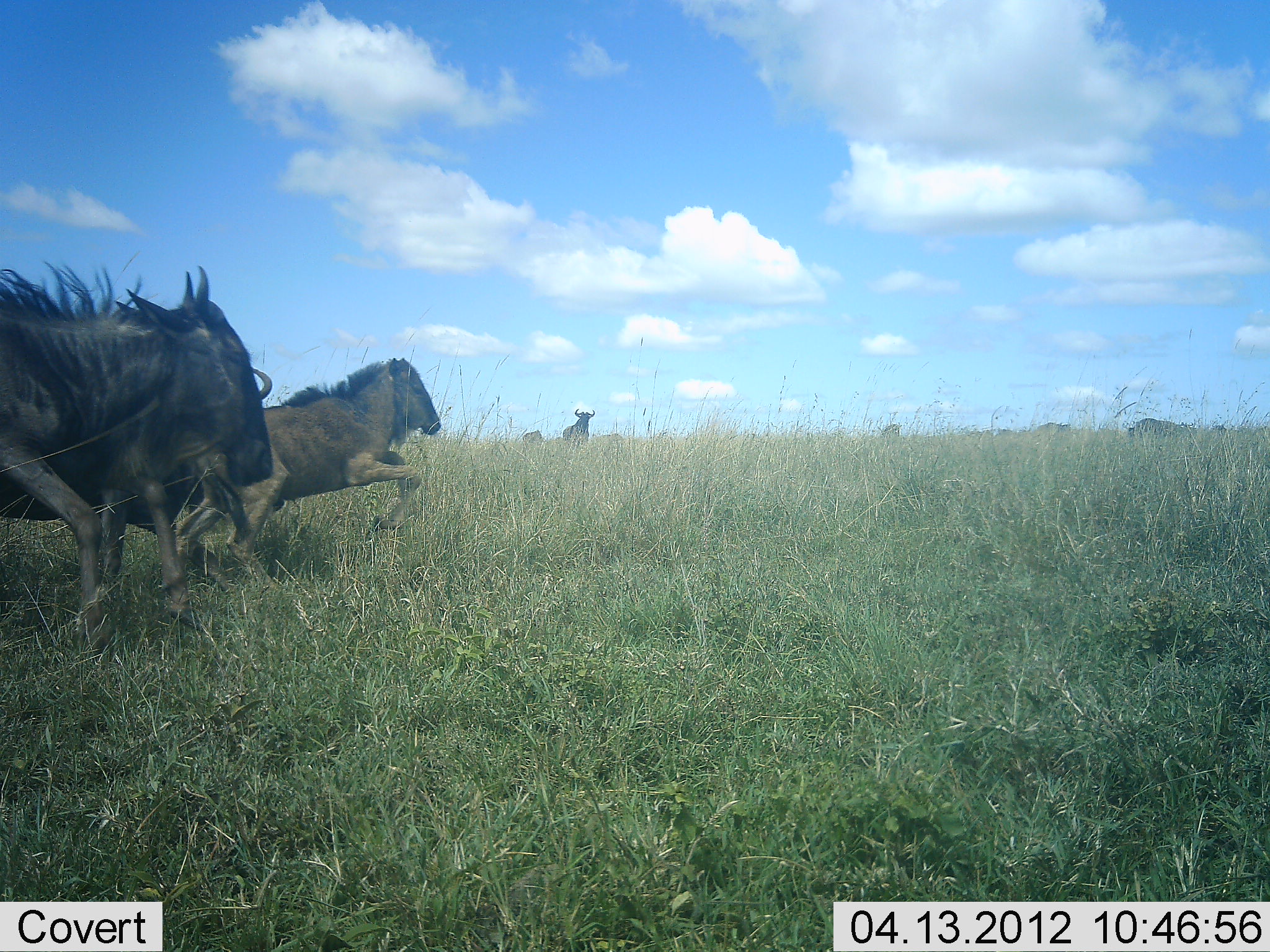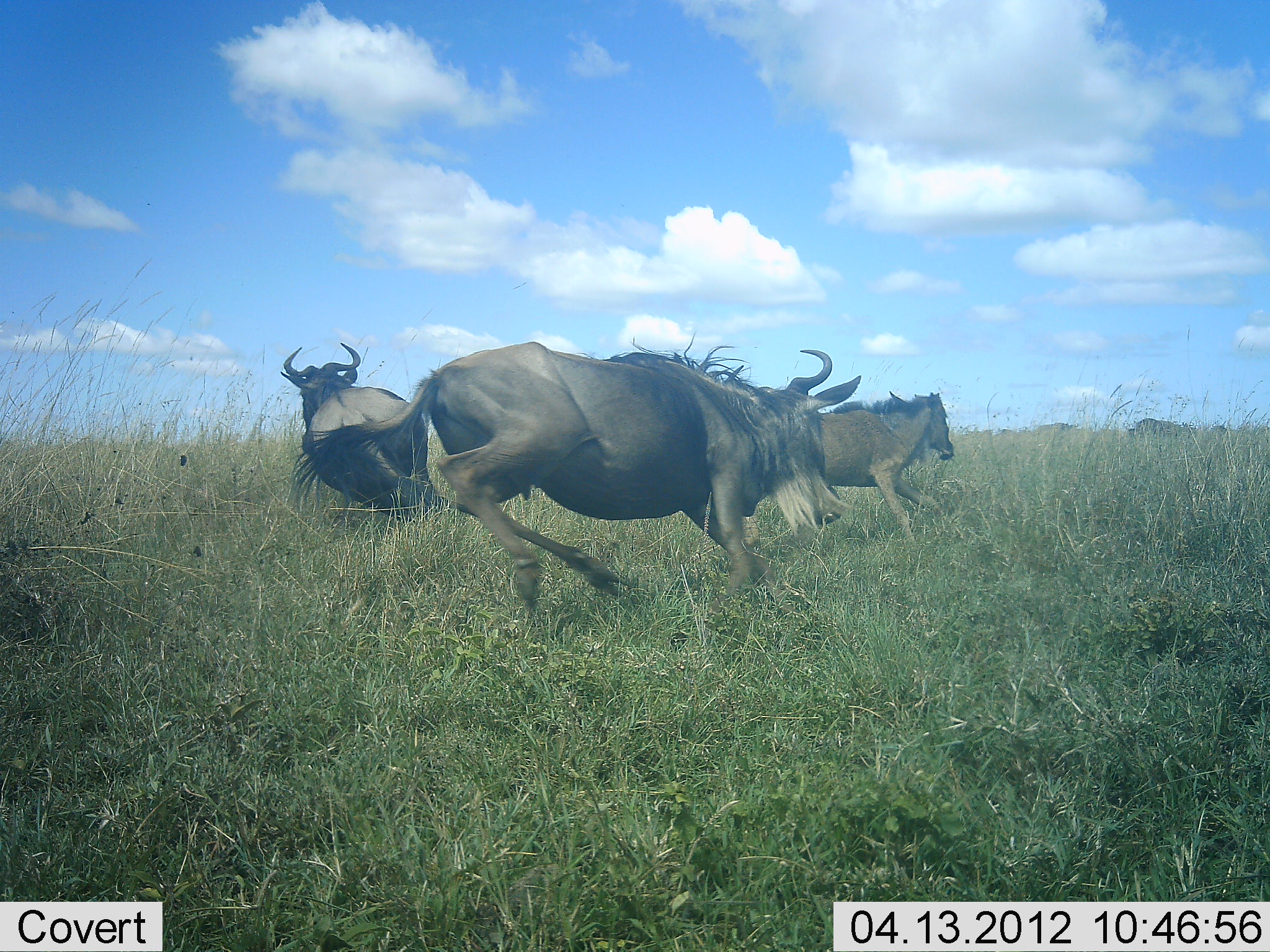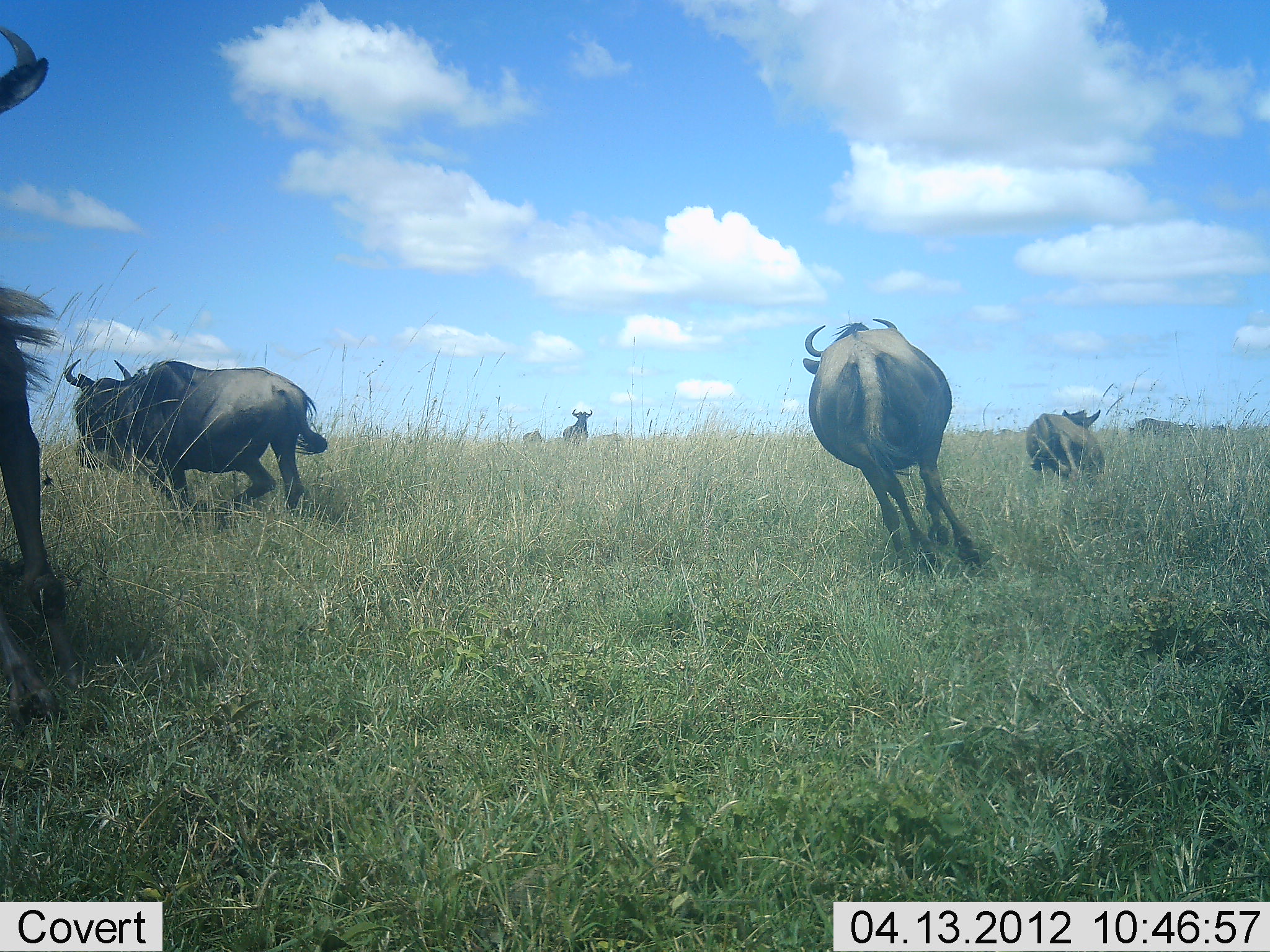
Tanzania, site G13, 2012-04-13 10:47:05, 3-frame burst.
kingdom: Animalia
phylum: Chordata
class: Mammalia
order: Artiodactyla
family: Bovidae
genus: Connochaetes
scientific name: Connochaetes taurinus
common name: blue wildebeest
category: wildebeest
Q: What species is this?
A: Wildebeest (blue wildebeest) (Connochaetes taurinus).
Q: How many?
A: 5.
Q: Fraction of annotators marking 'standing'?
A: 22%.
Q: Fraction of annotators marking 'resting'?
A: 0%.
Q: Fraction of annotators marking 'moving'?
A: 100%.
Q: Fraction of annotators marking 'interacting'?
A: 17%.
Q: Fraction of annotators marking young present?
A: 13%.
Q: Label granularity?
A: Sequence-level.